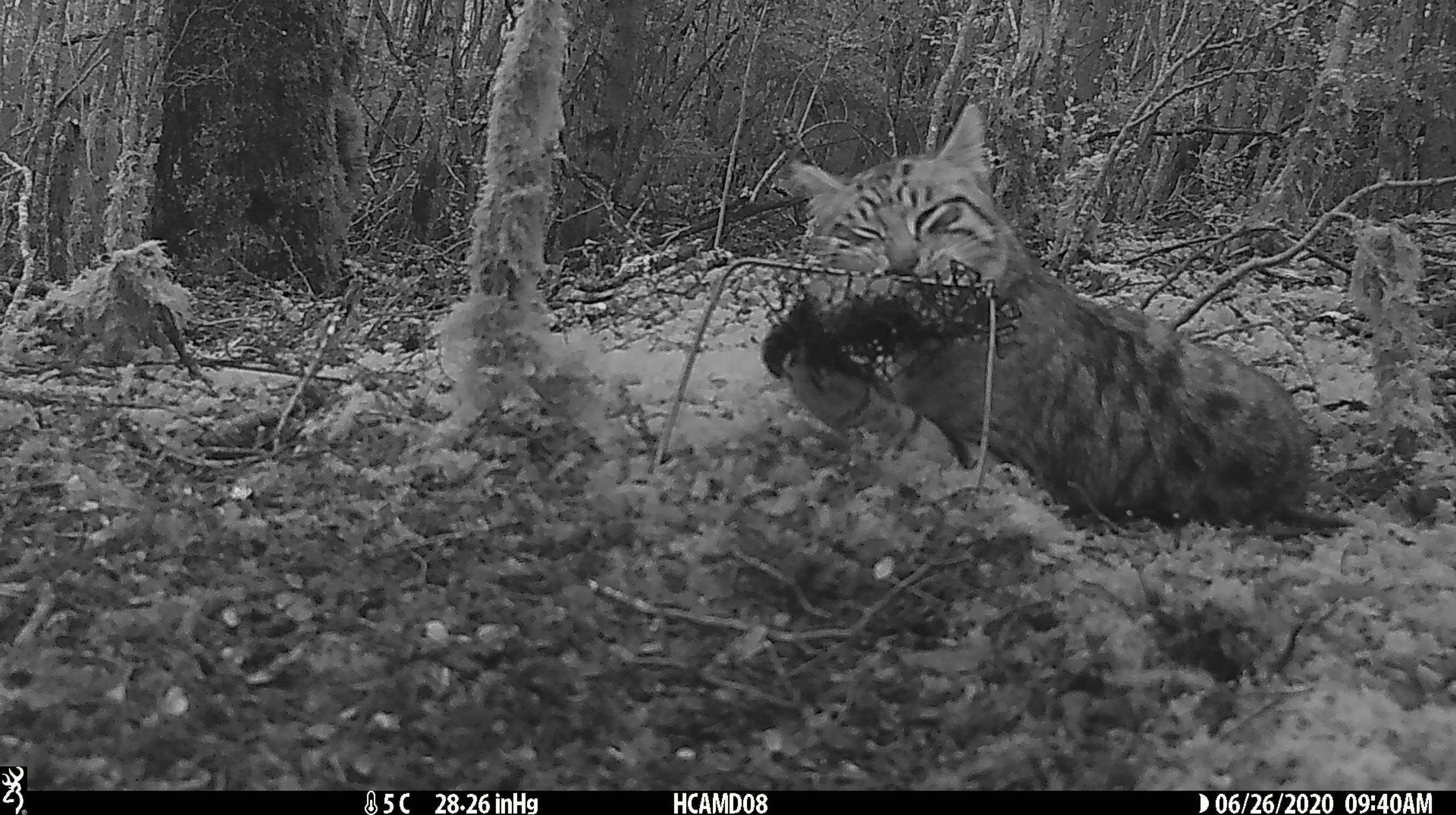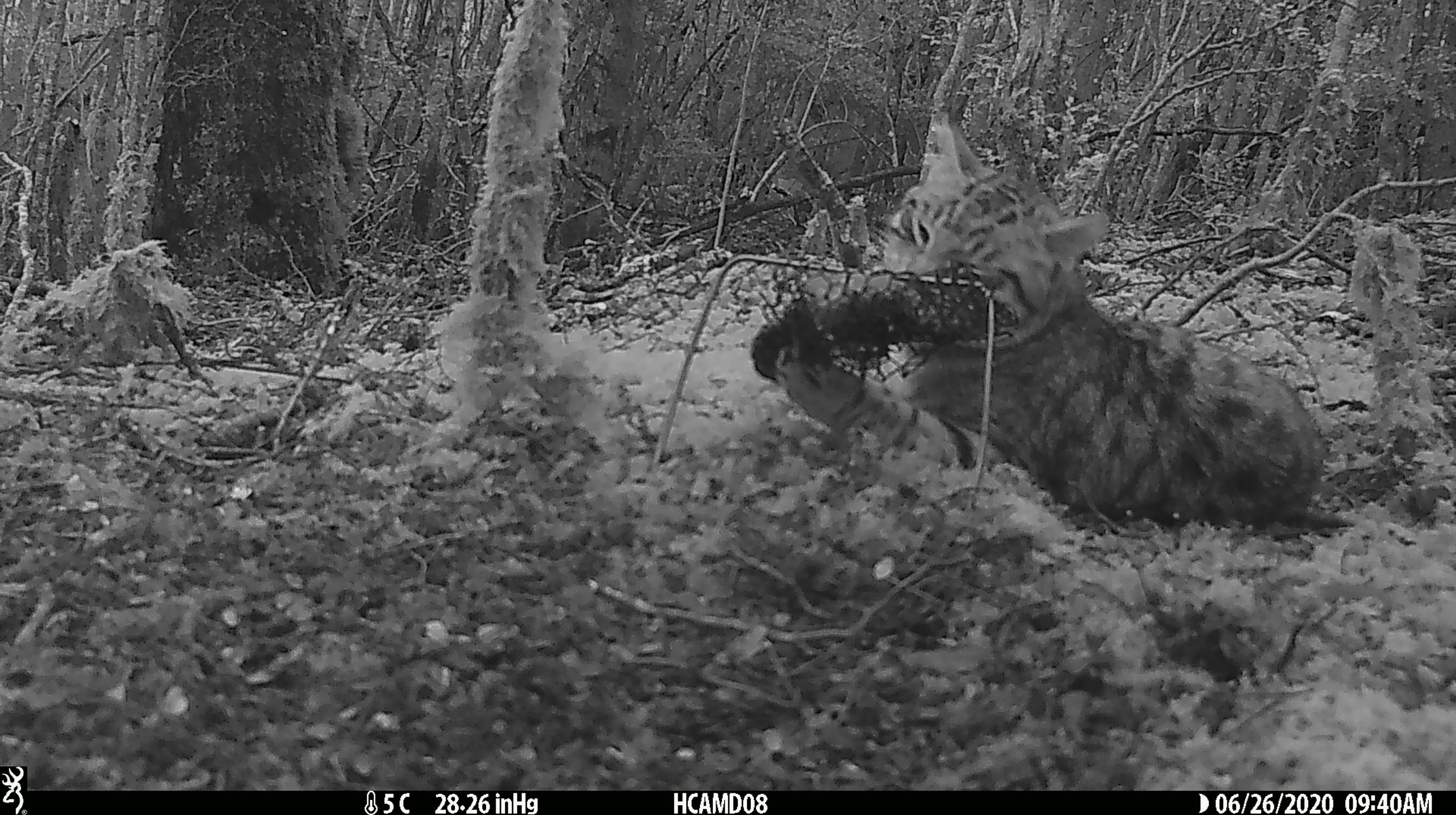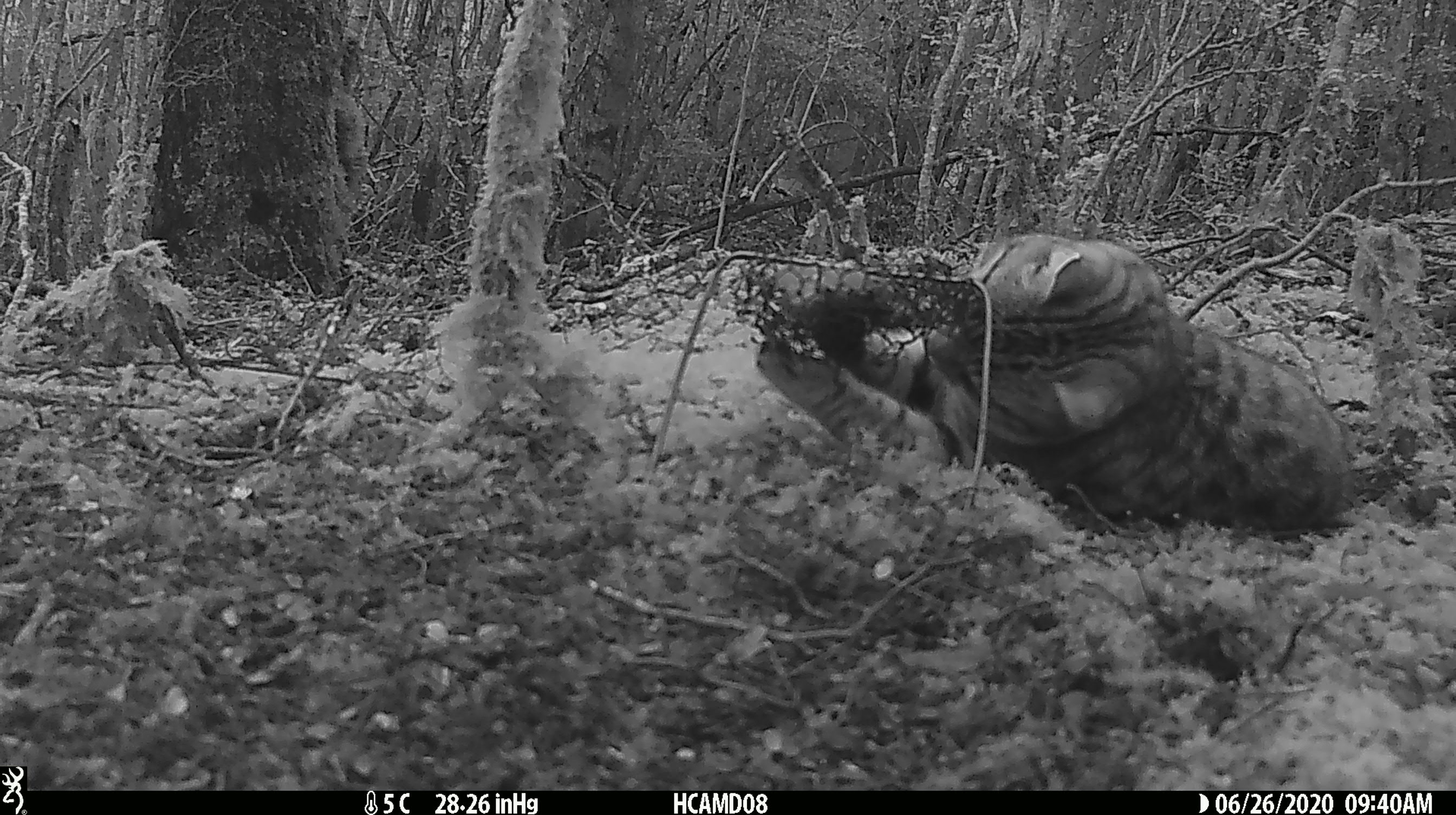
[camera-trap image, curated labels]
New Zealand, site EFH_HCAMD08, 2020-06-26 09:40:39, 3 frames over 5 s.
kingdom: Animalia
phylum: Chordata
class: Mammalia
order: Carnivora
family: Felidae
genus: Felis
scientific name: Felis catus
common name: domestic cat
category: cat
Cat (domestic cat) (Felis catus).